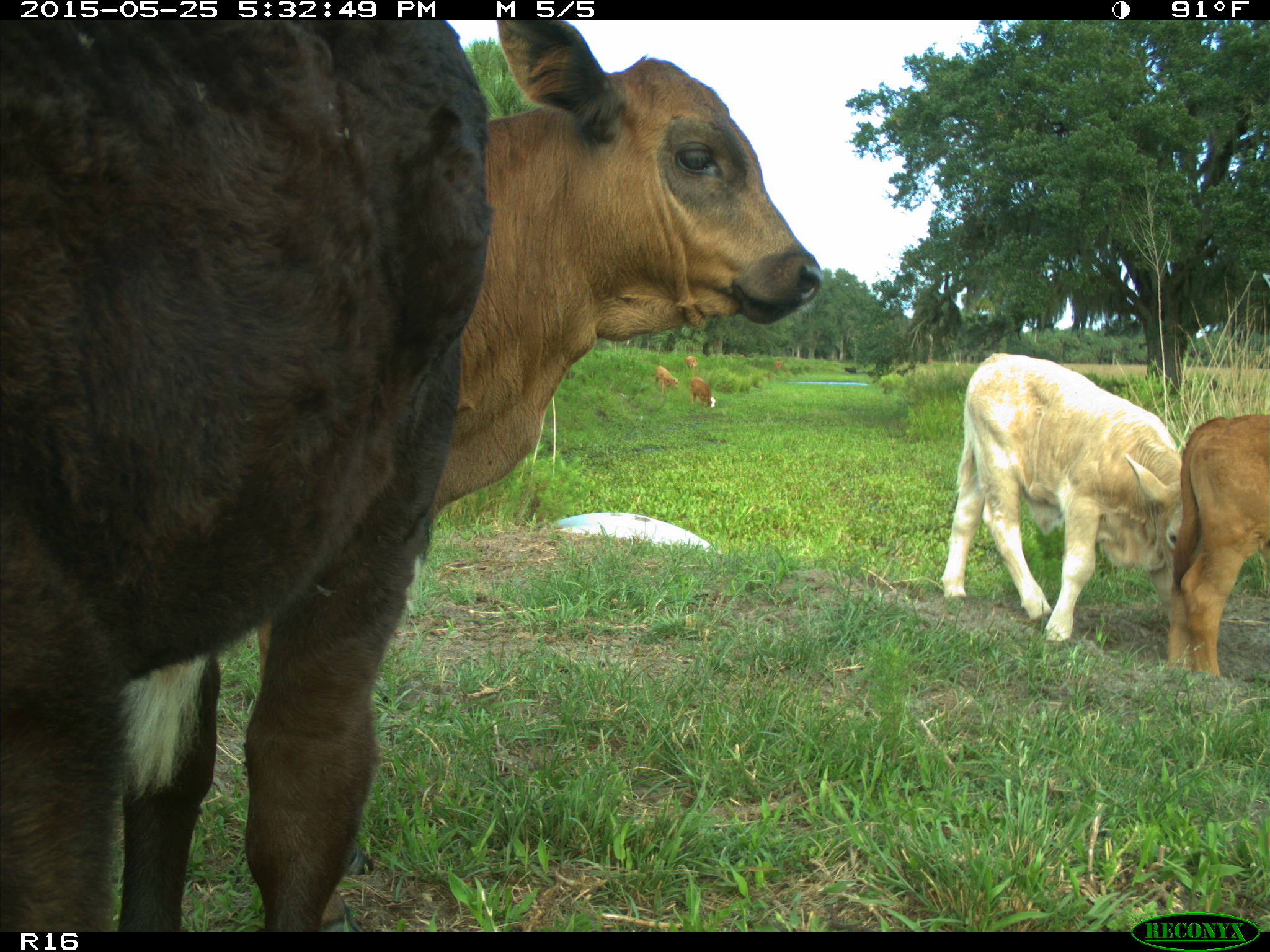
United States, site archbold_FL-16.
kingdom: Animalia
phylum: Chordata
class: Mammalia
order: Artiodactyla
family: Bovidae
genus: Bos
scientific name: Bos taurus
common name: domestic cow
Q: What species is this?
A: Bos taurus (domestic cow).